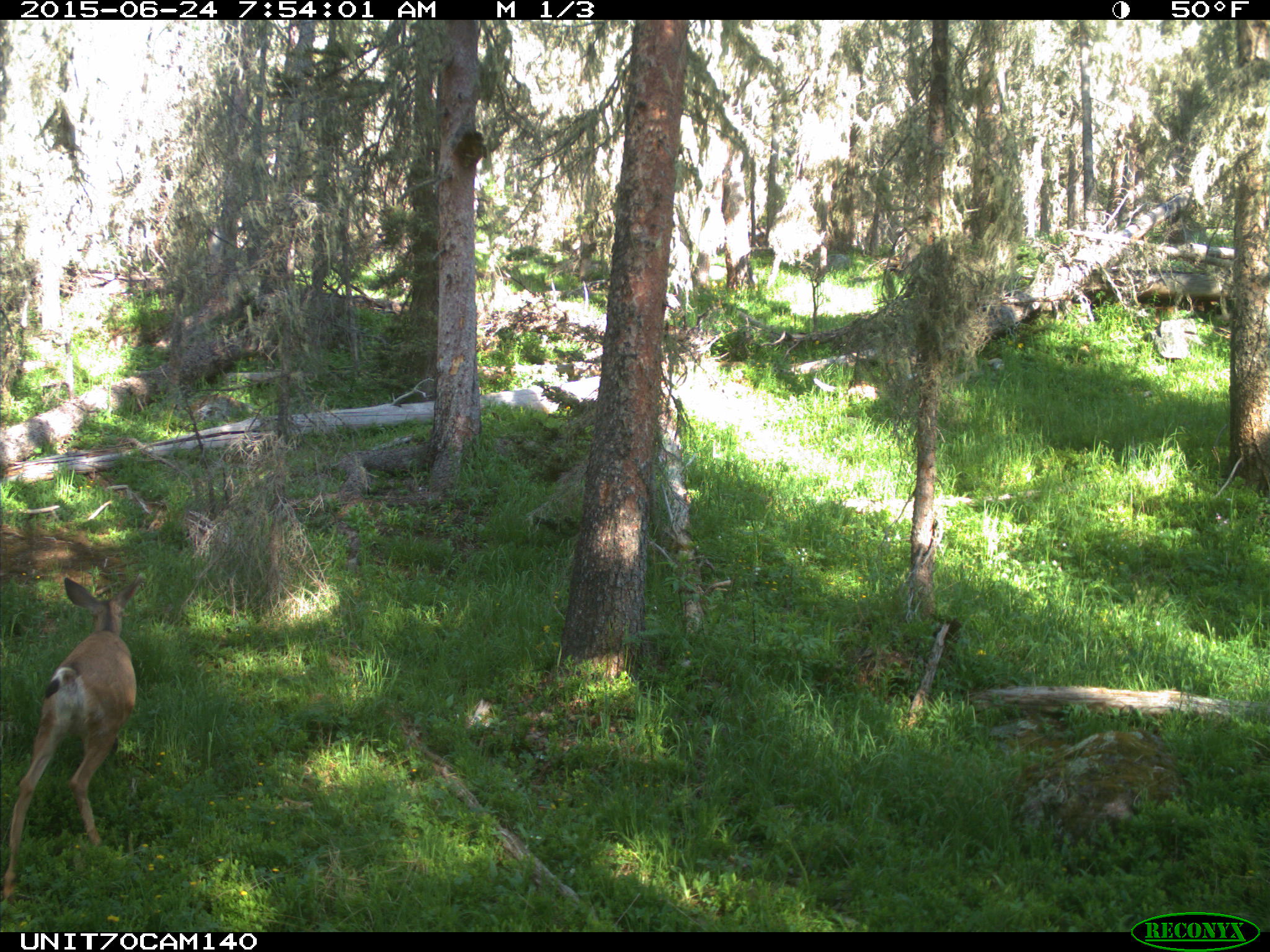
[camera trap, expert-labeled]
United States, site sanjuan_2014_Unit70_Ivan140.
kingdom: Animalia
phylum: Chordata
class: Mammalia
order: Artiodactyla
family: Cervidae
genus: Odocoileus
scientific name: Odocoileus hemionus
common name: mule deer